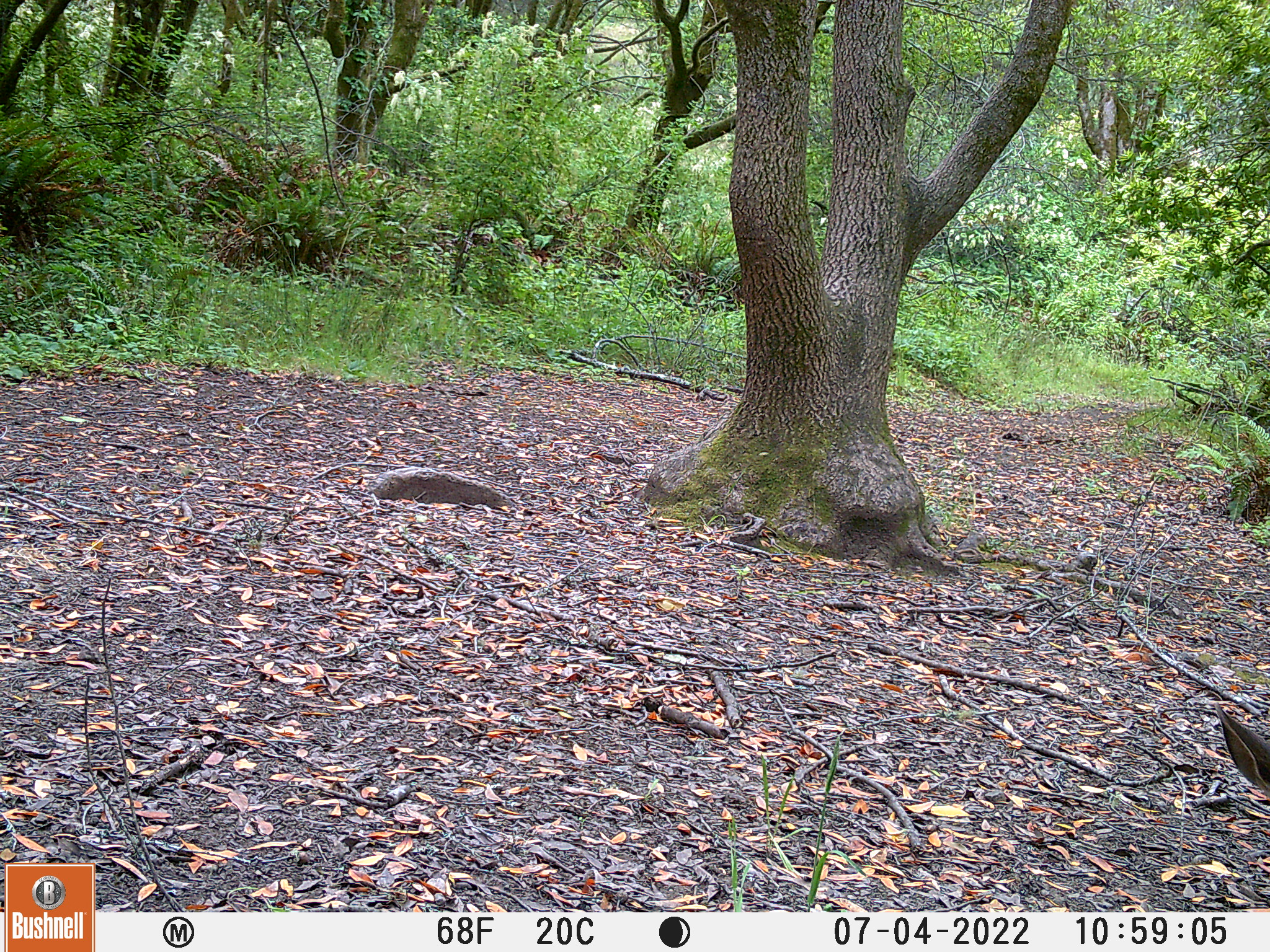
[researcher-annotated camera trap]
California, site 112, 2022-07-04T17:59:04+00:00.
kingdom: Animalia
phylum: Chordata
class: Mammalia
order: Artiodactyla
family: Cervidae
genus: Odocoileus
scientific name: Odocoileus hemionus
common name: mule deer